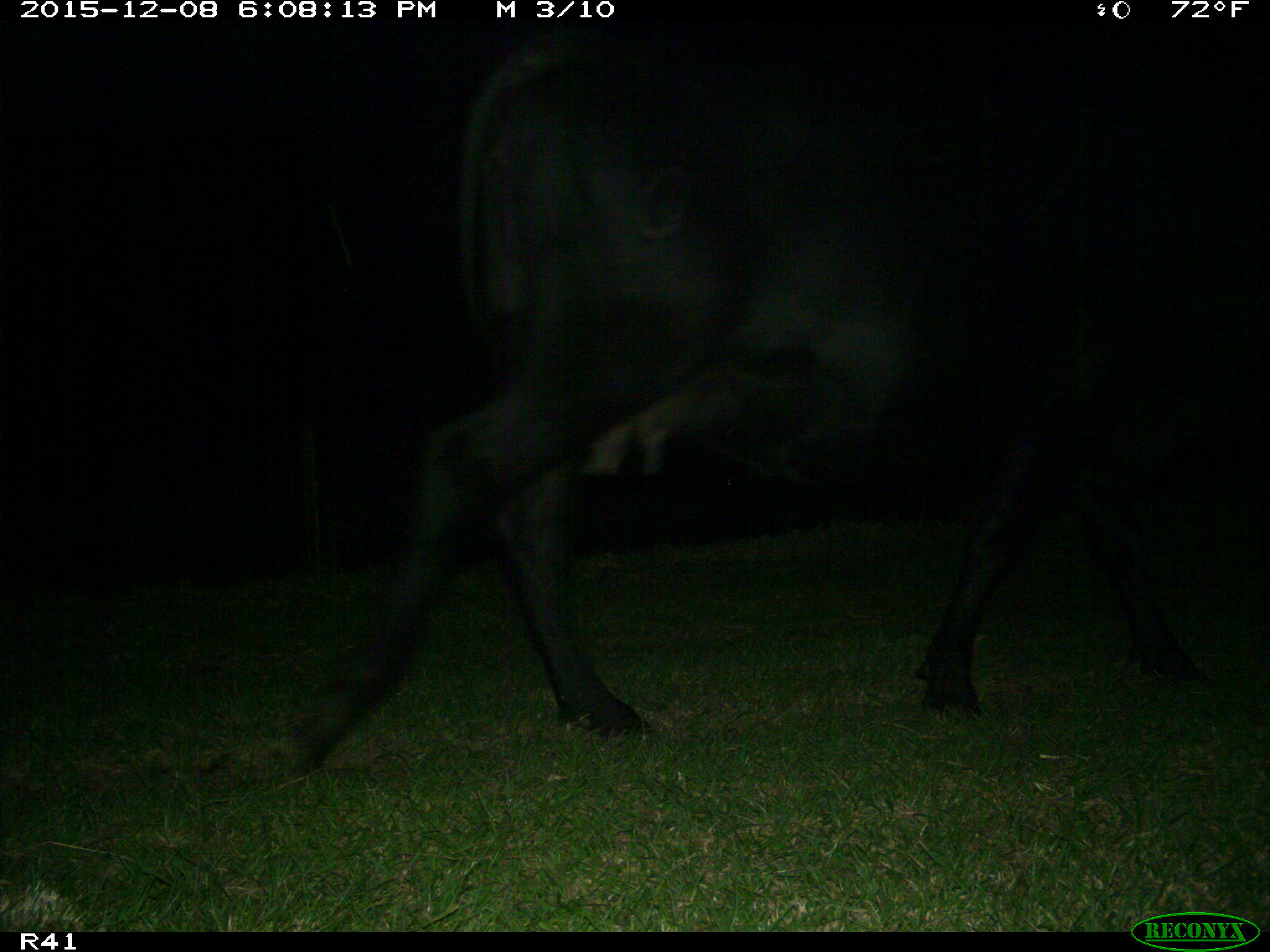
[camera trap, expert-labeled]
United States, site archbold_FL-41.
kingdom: Animalia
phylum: Chordata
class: Mammalia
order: Artiodactyla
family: Bovidae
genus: Bos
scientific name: Bos taurus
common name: domestic cow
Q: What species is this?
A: Bos taurus (domestic cow).